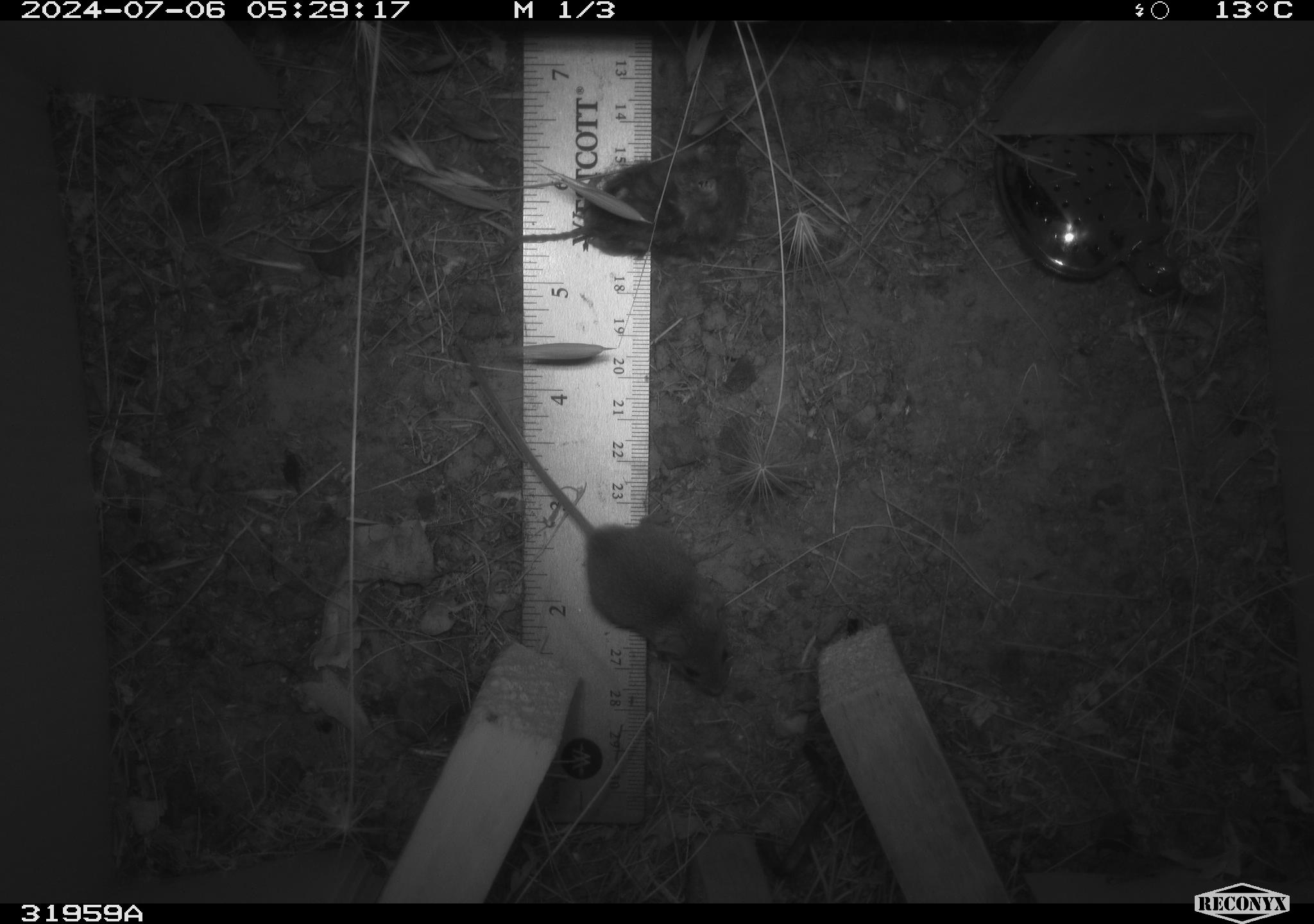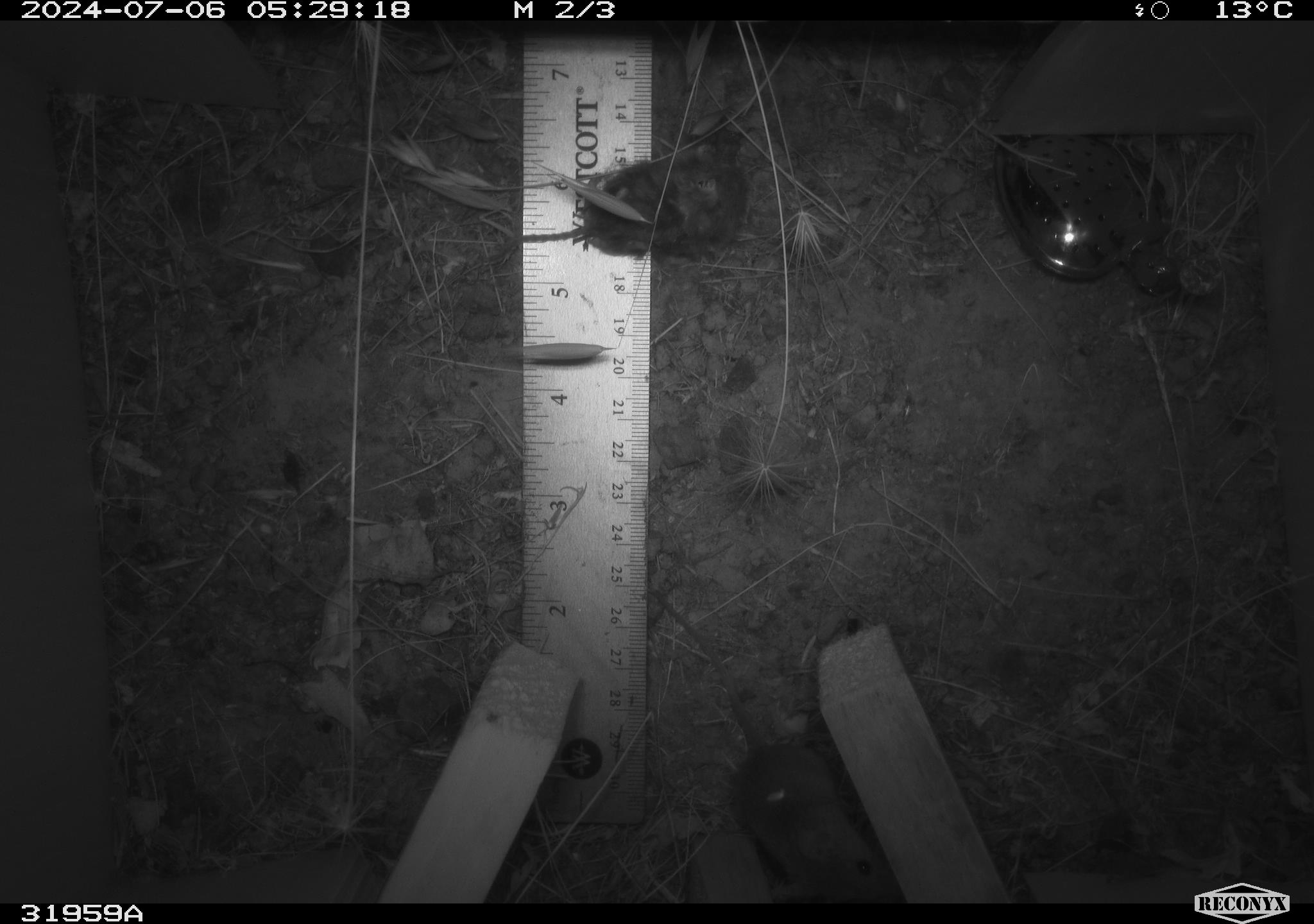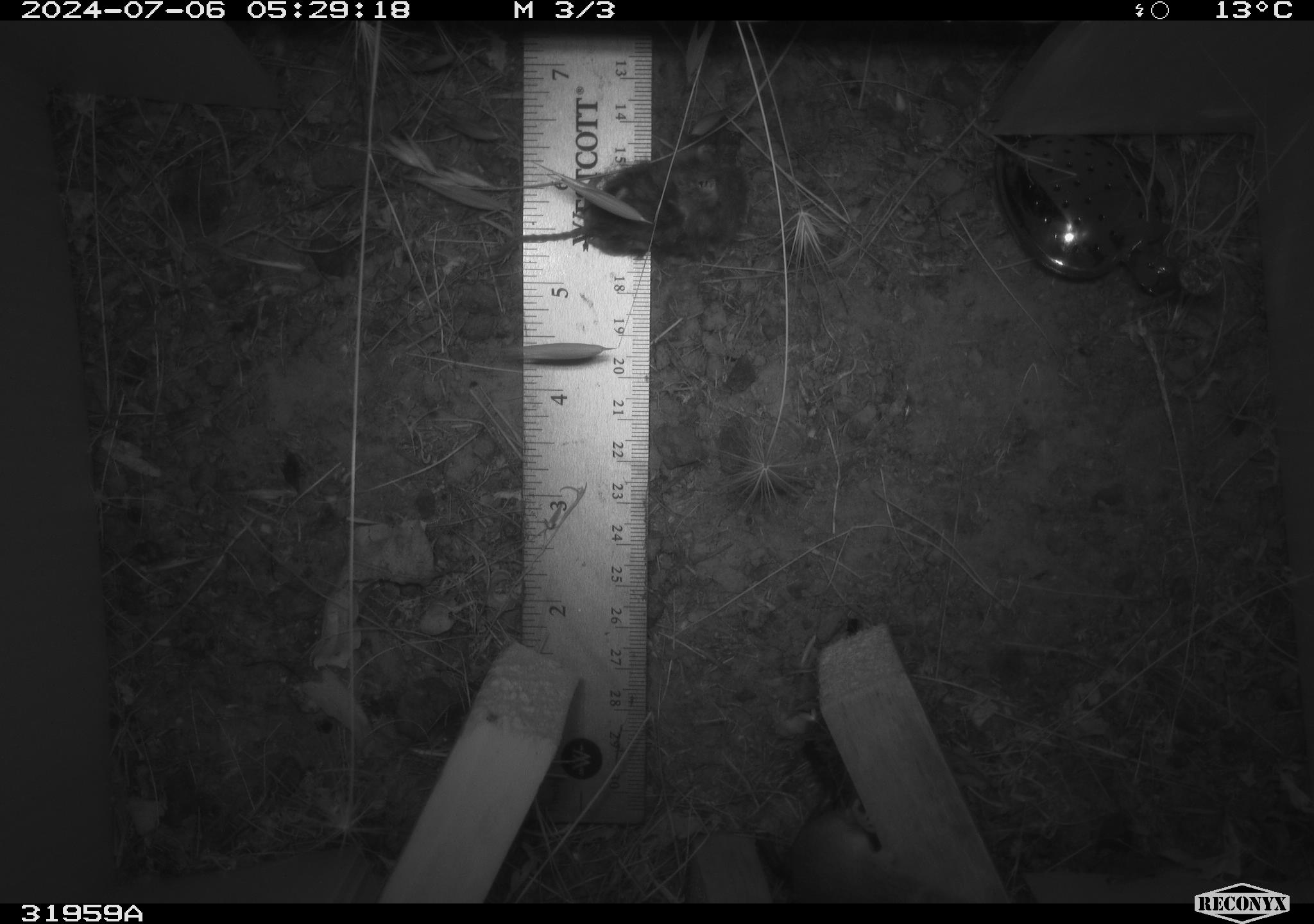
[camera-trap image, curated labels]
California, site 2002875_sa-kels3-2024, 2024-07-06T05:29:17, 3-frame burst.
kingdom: Animalia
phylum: Chordata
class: Mammalia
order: Rodentia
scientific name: Rodentia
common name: mouse species